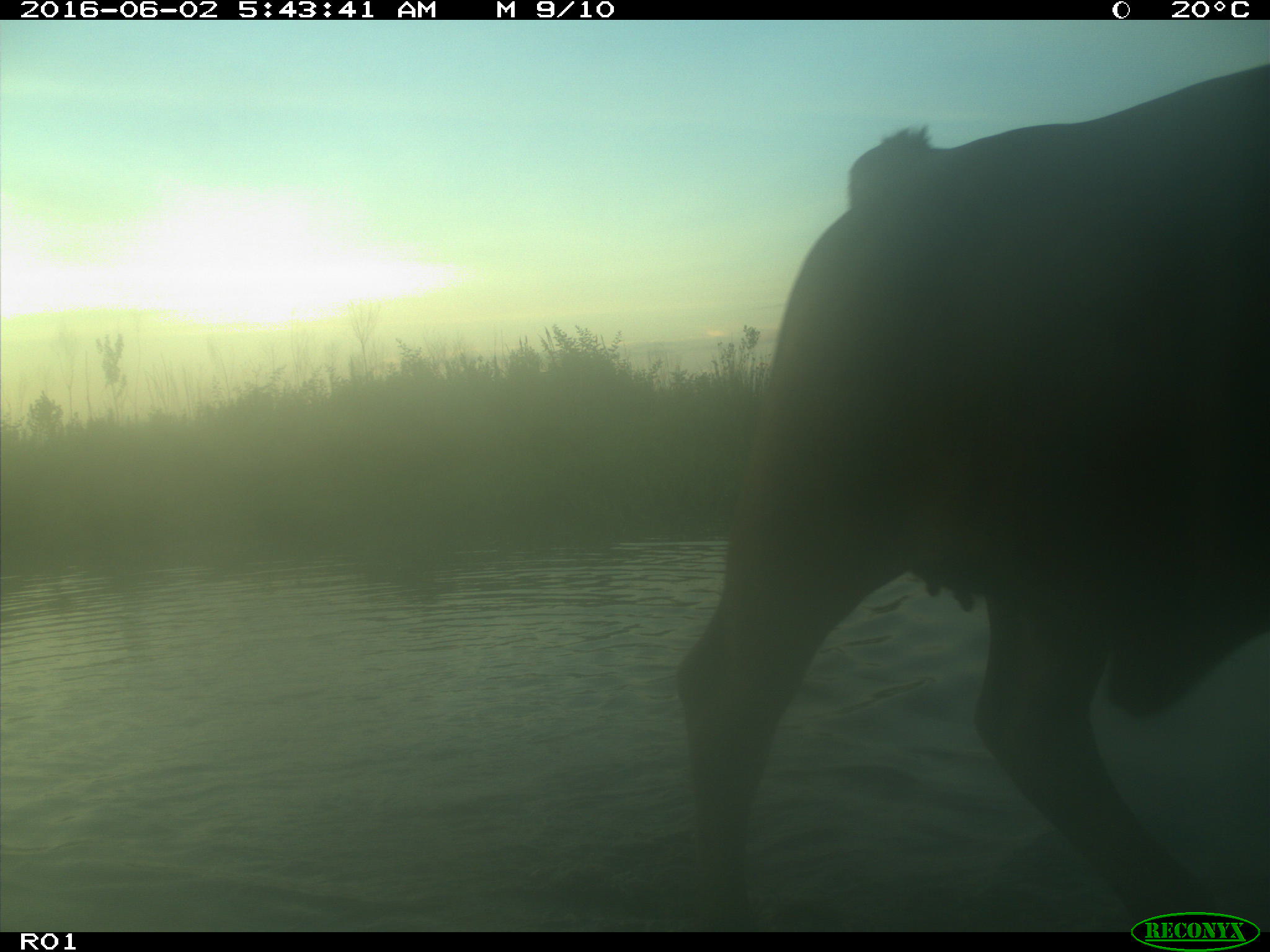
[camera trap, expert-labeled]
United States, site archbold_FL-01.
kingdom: Animalia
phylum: Chordata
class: Mammalia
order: Artiodactyla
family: Bovidae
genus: Bos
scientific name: Bos taurus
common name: domestic cow